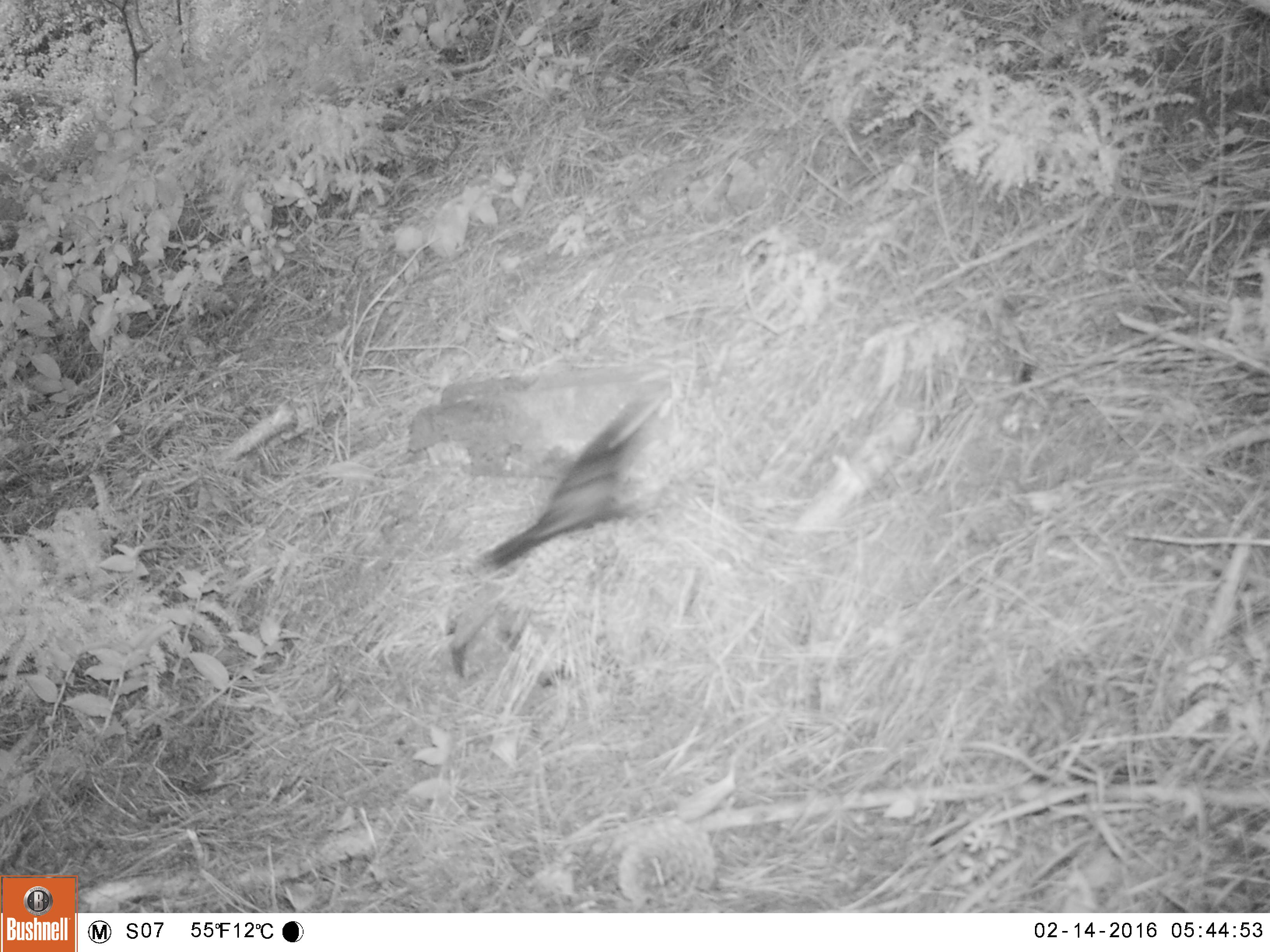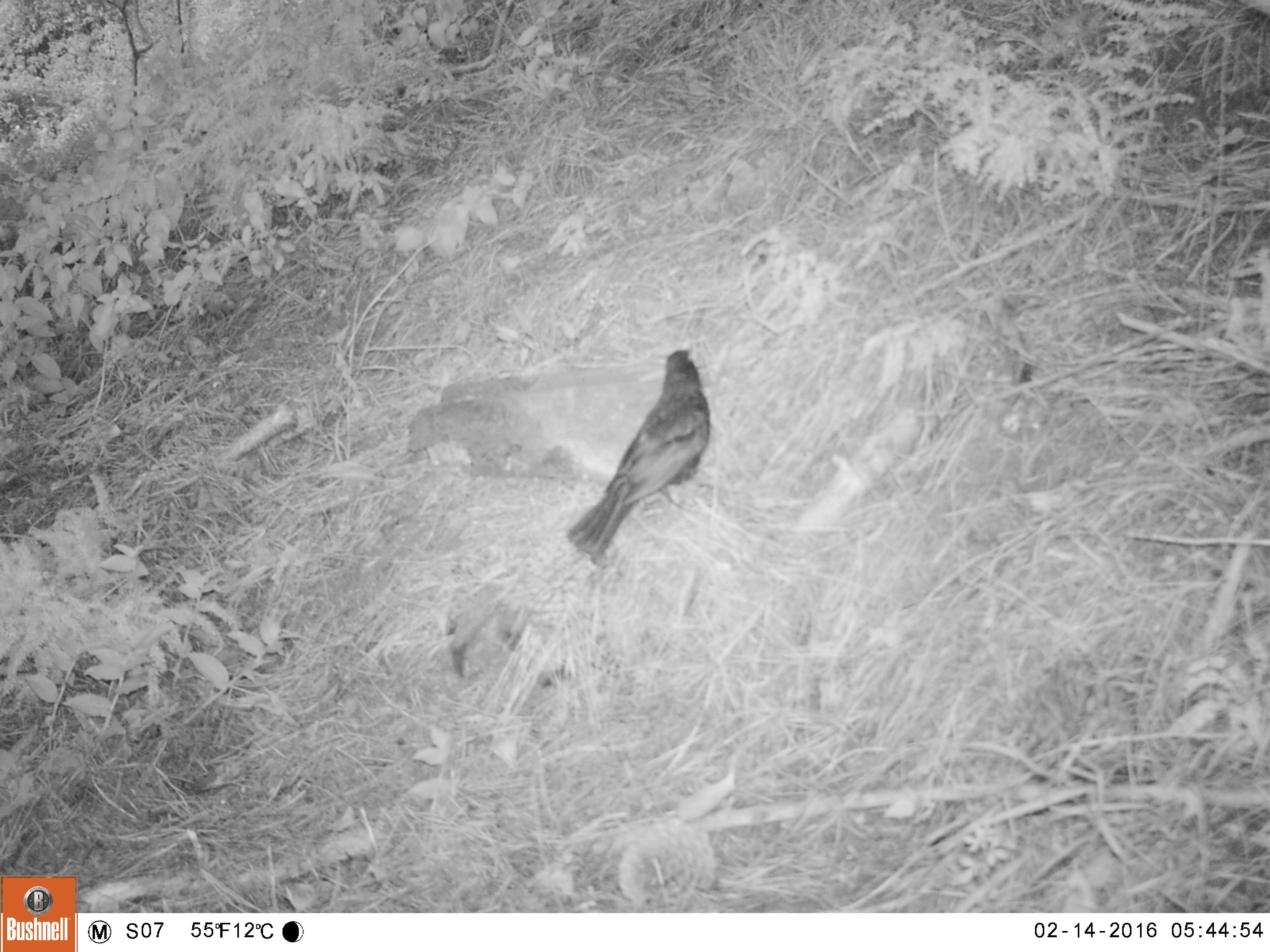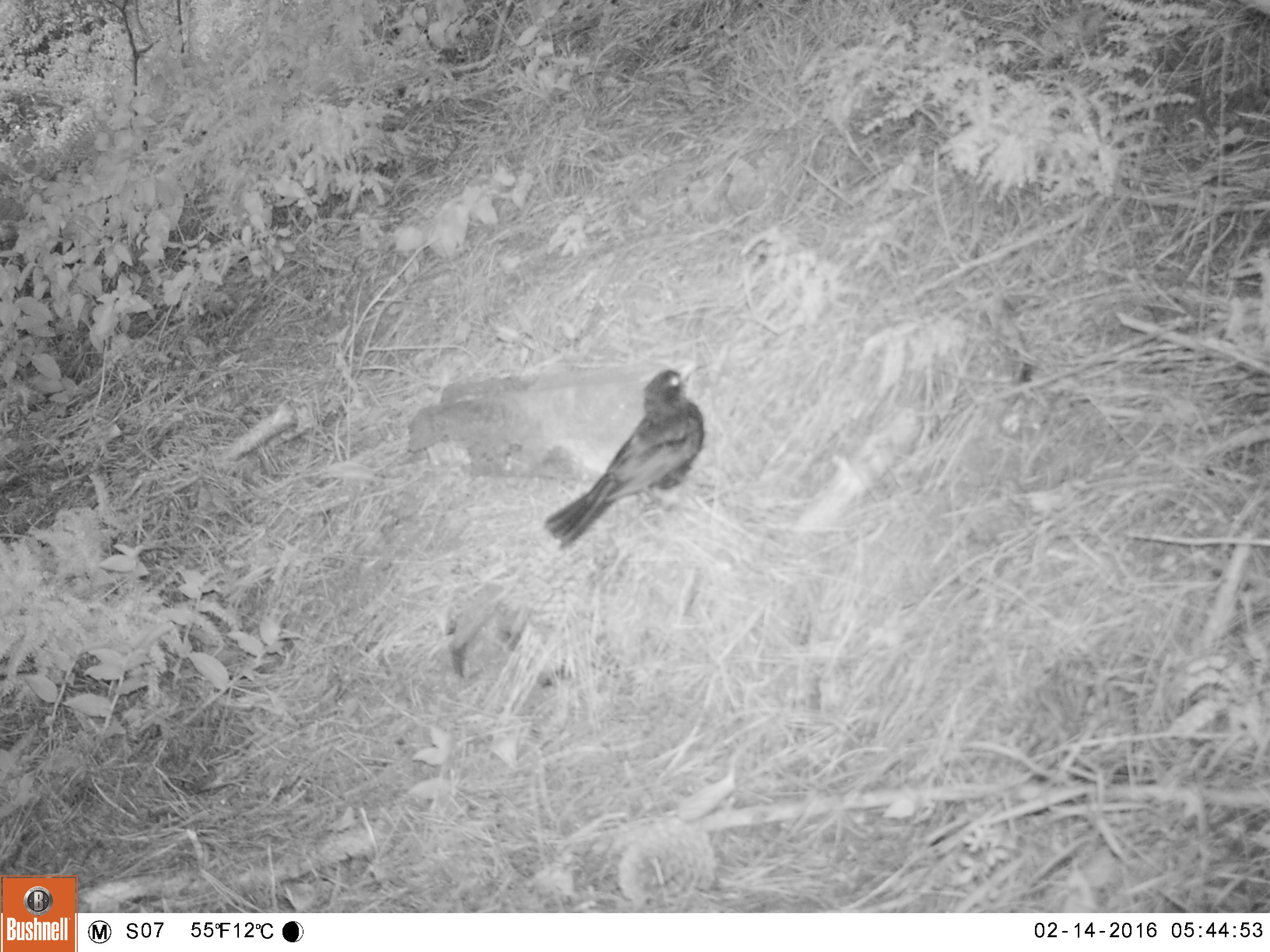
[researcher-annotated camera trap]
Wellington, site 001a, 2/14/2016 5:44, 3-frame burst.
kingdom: Animalia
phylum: Chordata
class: Aves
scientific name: Aves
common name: bird